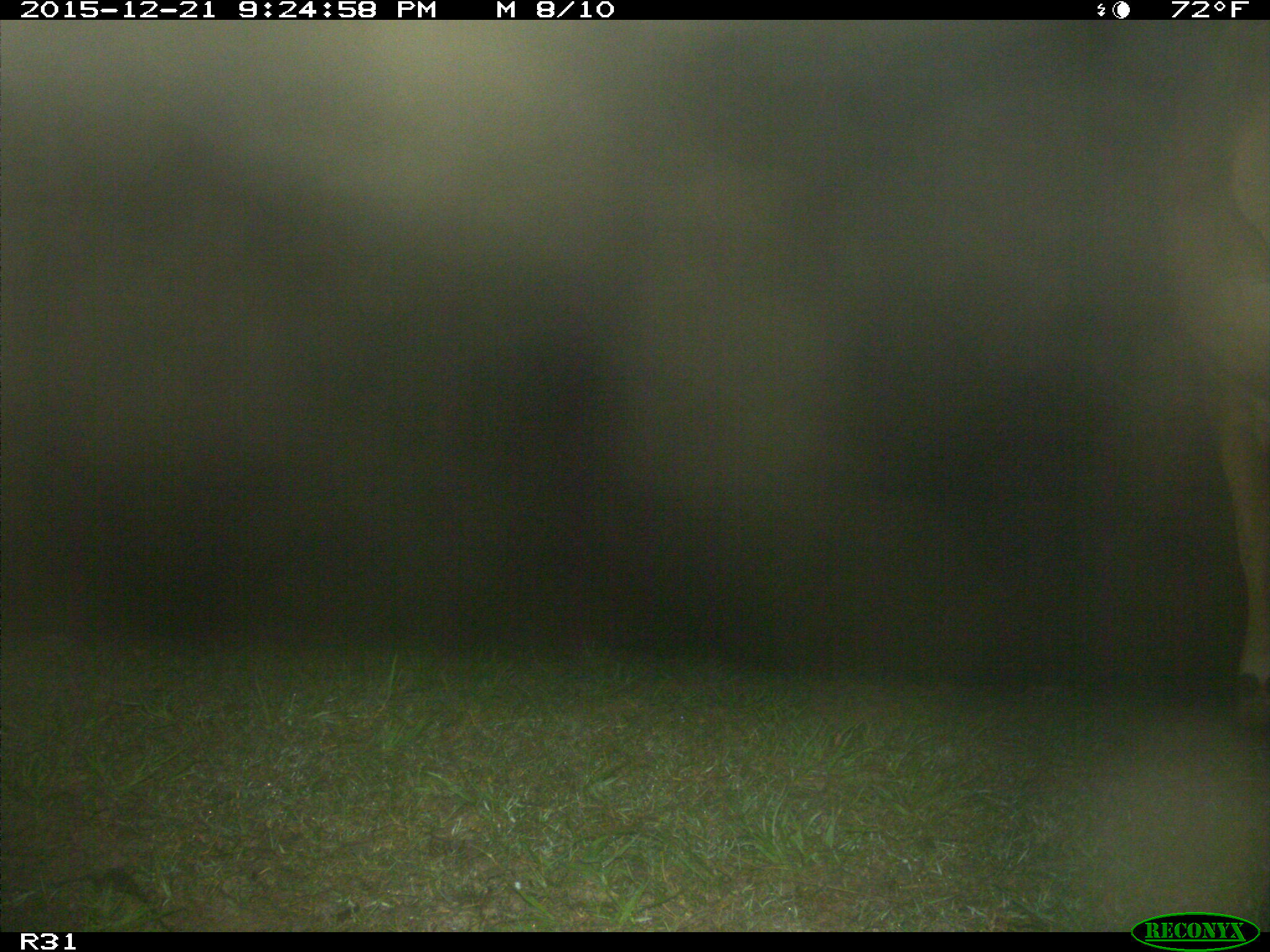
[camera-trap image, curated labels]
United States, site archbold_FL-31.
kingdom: Animalia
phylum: Chordata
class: Mammalia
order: Artiodactyla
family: Bovidae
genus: Bos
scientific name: Bos taurus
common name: domestic cow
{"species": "Bos taurus (domestic cow)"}